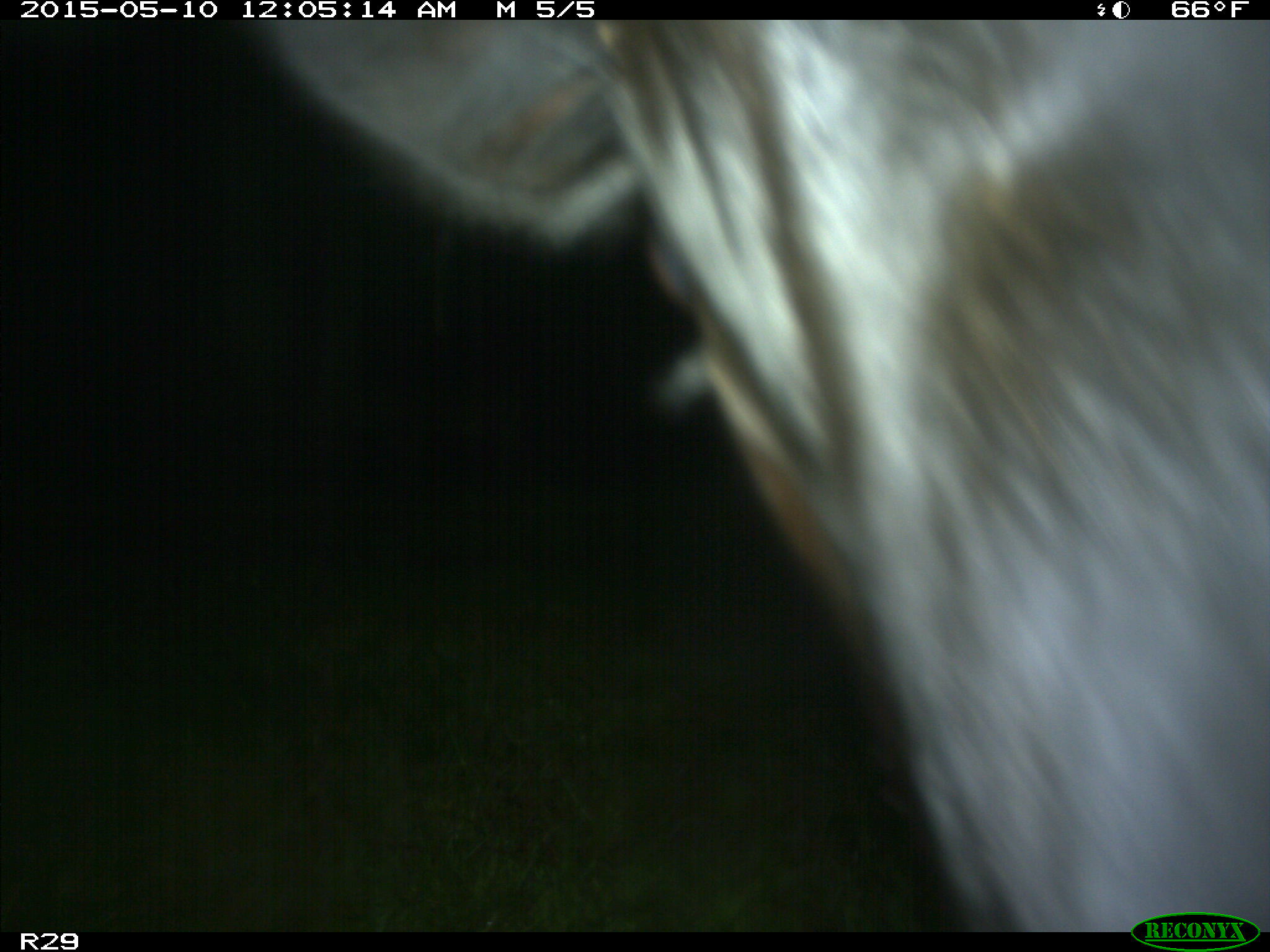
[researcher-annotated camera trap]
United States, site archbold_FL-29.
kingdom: Animalia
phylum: Chordata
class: Mammalia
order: Artiodactyla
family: Bovidae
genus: Bos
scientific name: Bos taurus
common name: domestic cow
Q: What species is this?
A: Bos taurus (domestic cow).